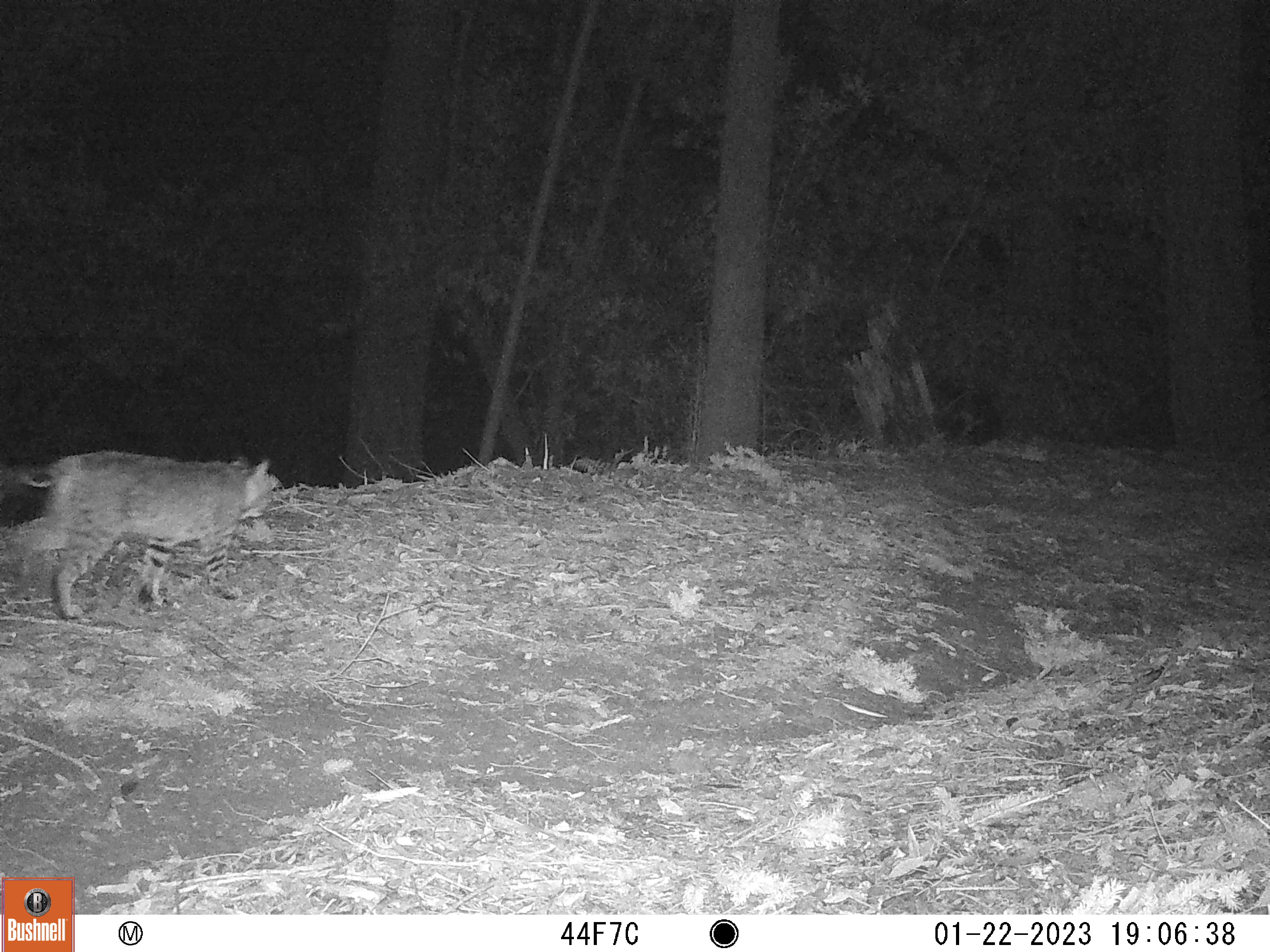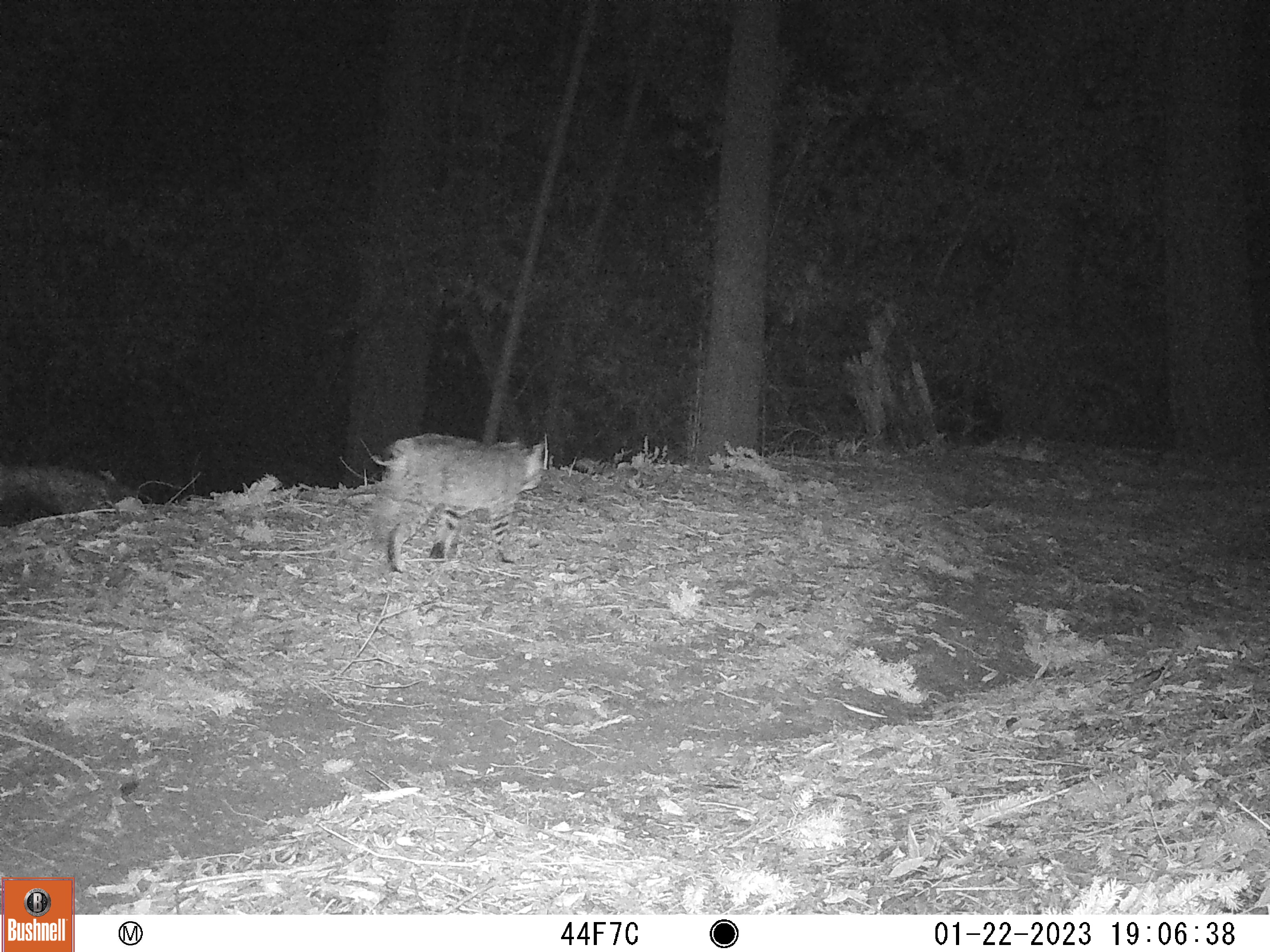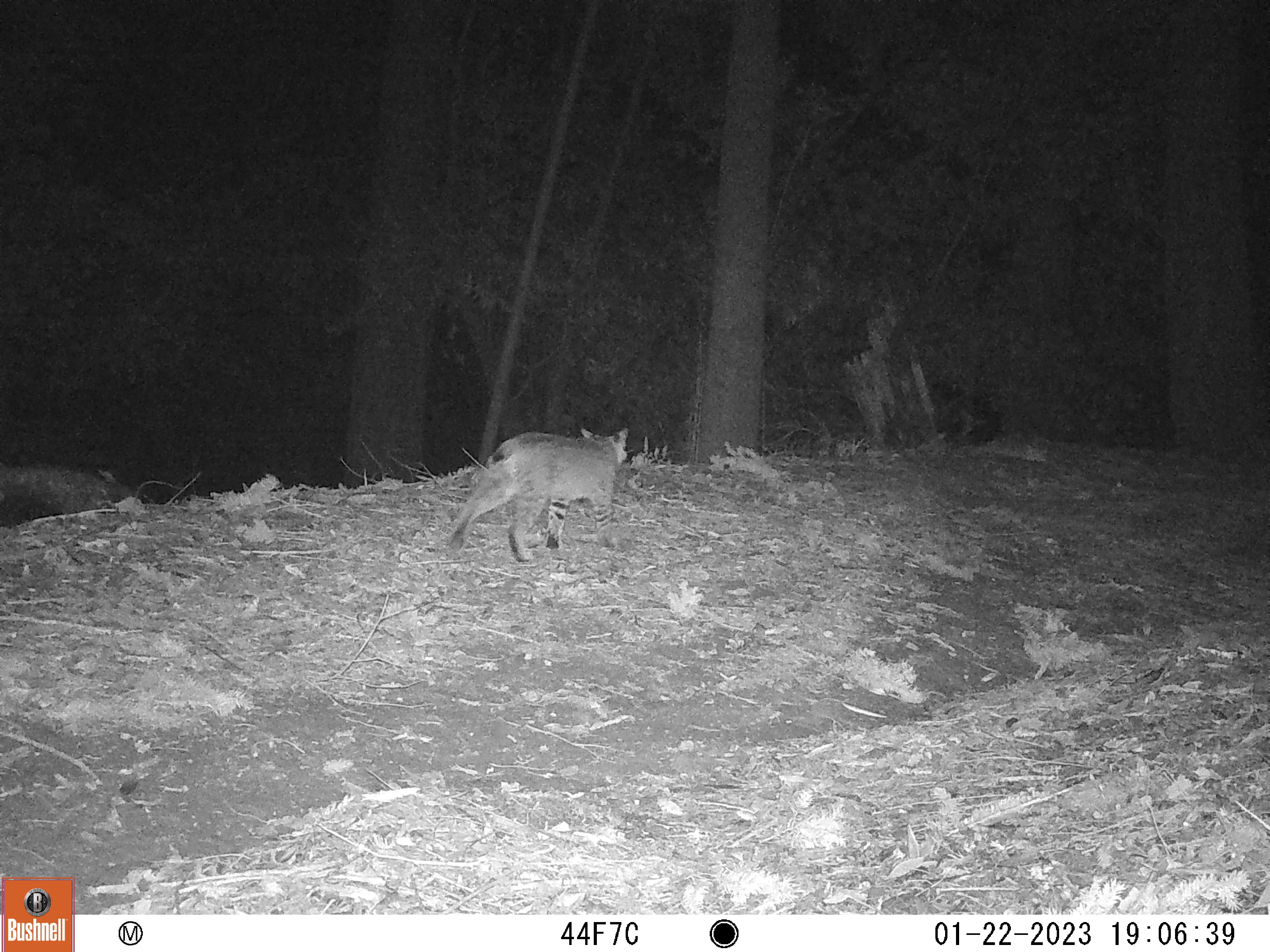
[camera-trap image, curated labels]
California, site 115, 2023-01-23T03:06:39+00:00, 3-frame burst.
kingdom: Animalia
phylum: Chordata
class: Mammalia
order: Carnivora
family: Felidae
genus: Lynx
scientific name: Lynx rufus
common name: bobcat